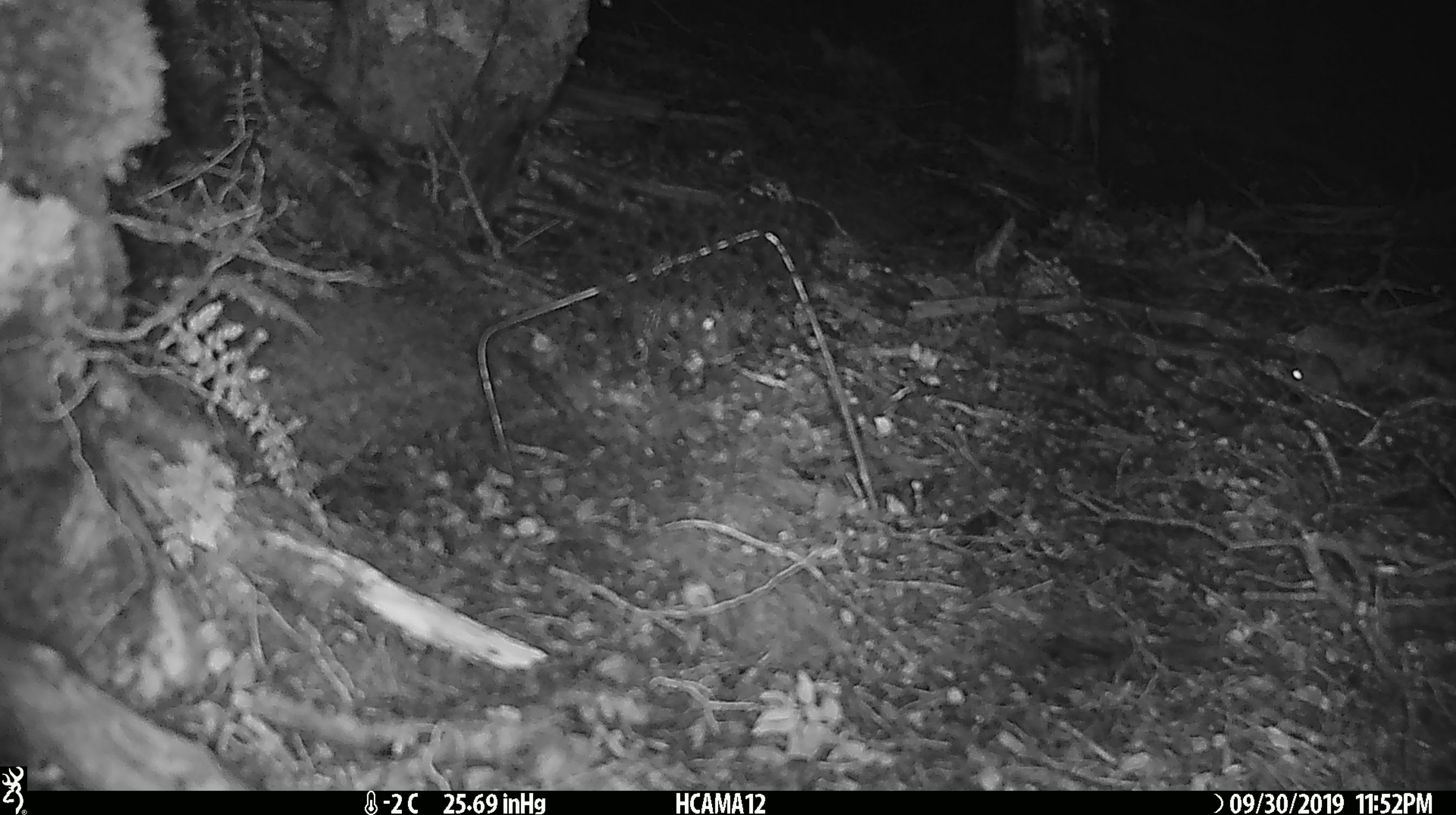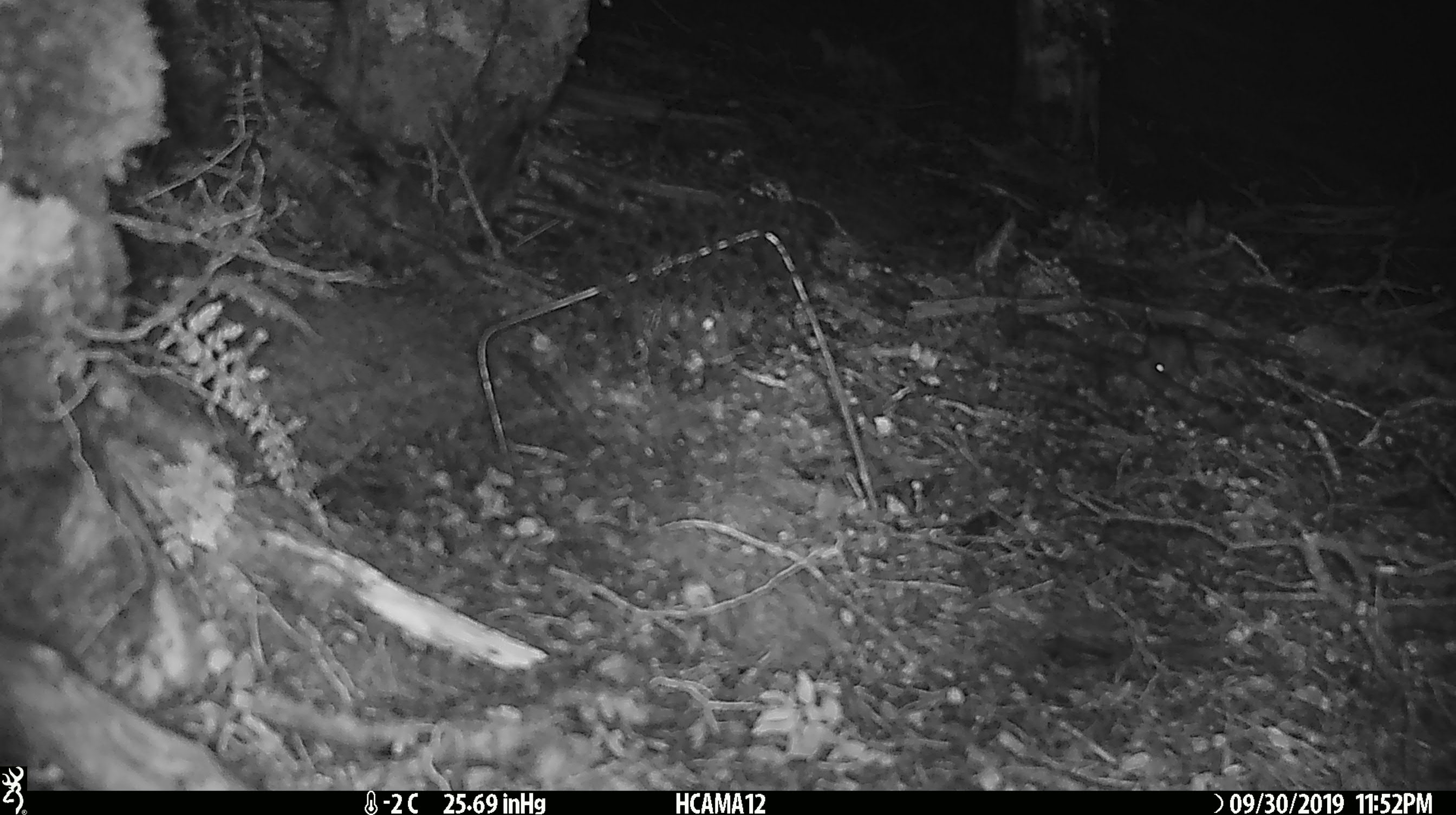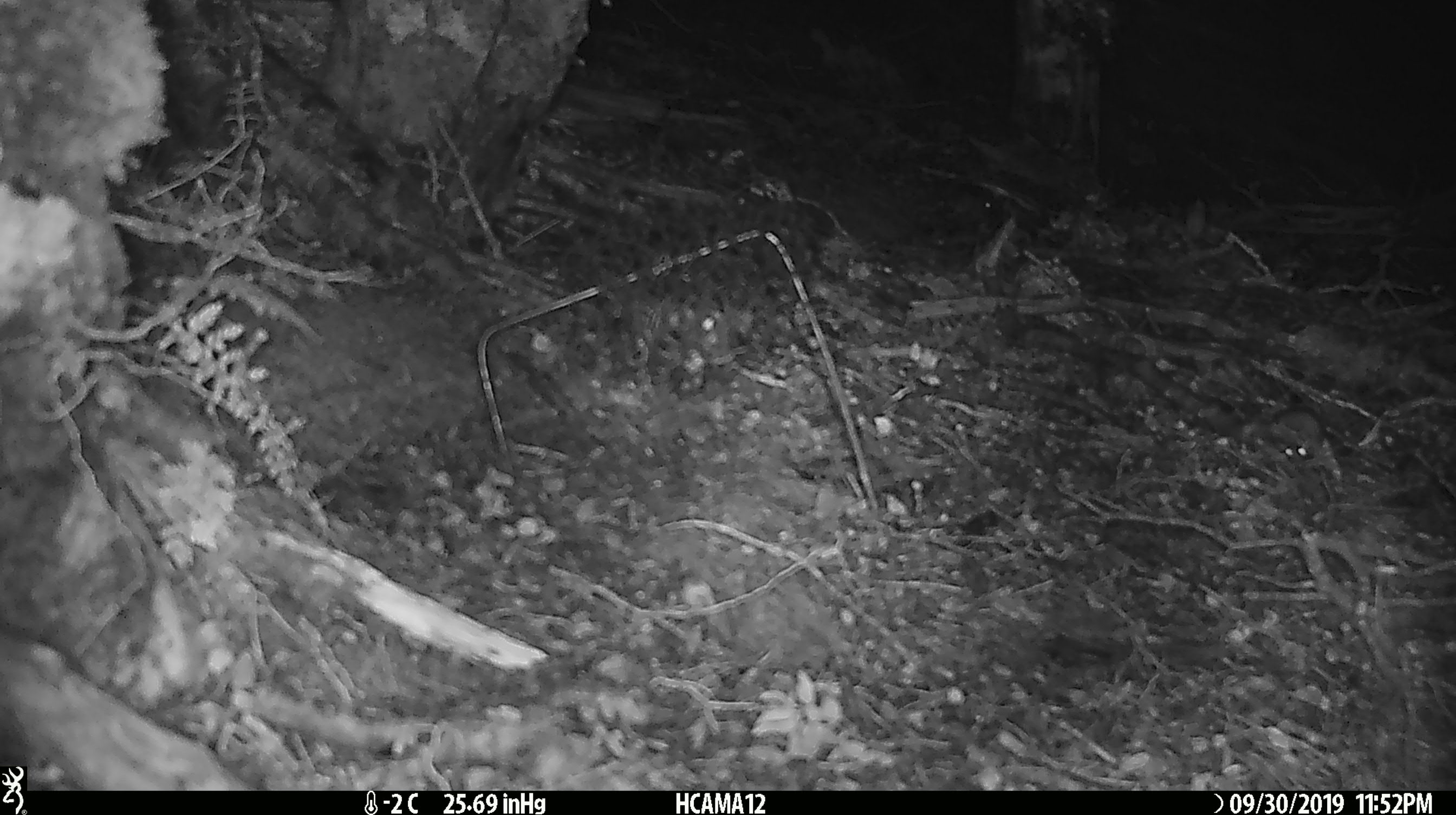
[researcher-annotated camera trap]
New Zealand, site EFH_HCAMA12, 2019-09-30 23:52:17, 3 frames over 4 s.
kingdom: Animalia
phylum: Chordata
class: Mammalia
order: Rodentia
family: Muridae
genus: Mus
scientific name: Mus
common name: mouse